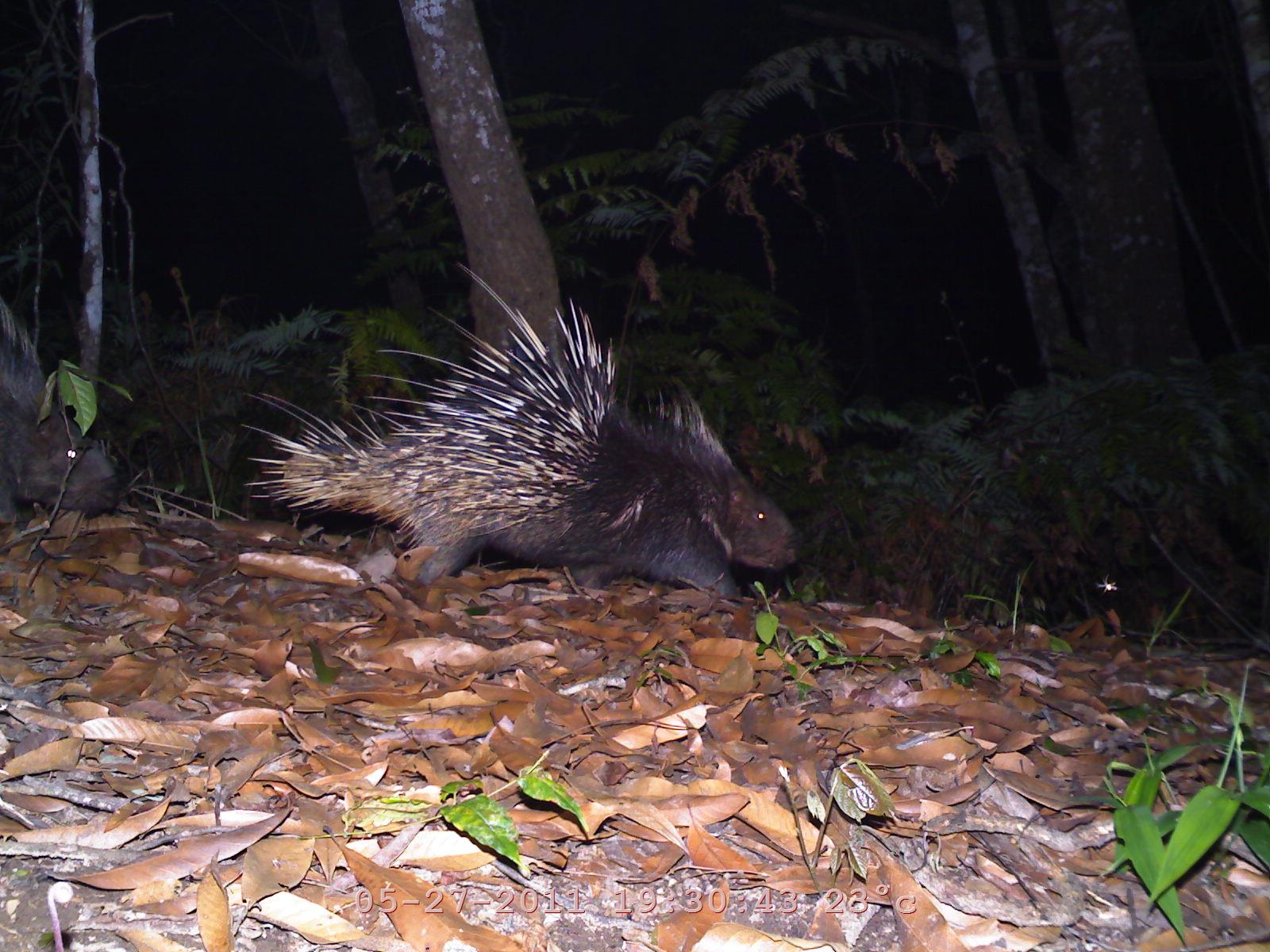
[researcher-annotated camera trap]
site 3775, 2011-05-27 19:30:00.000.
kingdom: Animalia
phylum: Chordata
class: Mammalia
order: Rodentia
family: Hystricidae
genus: Hystrix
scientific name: Hystrix brachyura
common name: east asian porcupine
Hystrix brachyura (east asian porcupine), count 2.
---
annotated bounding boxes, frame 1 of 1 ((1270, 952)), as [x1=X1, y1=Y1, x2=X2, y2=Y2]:
hystrix brachyura: [x1=239, y1=264, x2=806, y2=596]; [x1=0, y1=291, x2=116, y2=520]